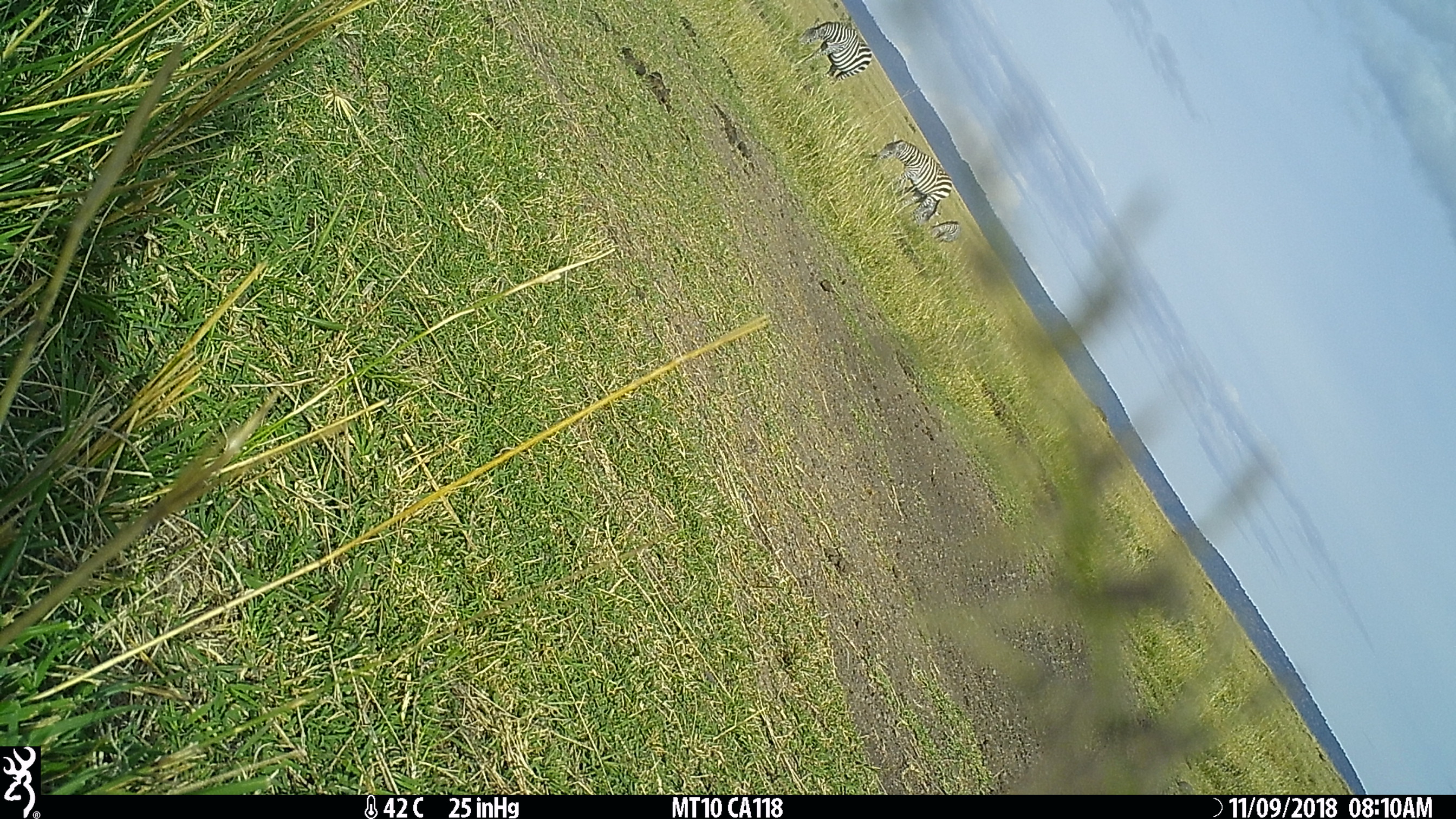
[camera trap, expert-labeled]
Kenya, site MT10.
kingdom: Animalia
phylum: Chordata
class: Mammalia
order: Perissodactyla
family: Equidae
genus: Equus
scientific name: Equus quagga burchellii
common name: burchell's zebra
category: zebra